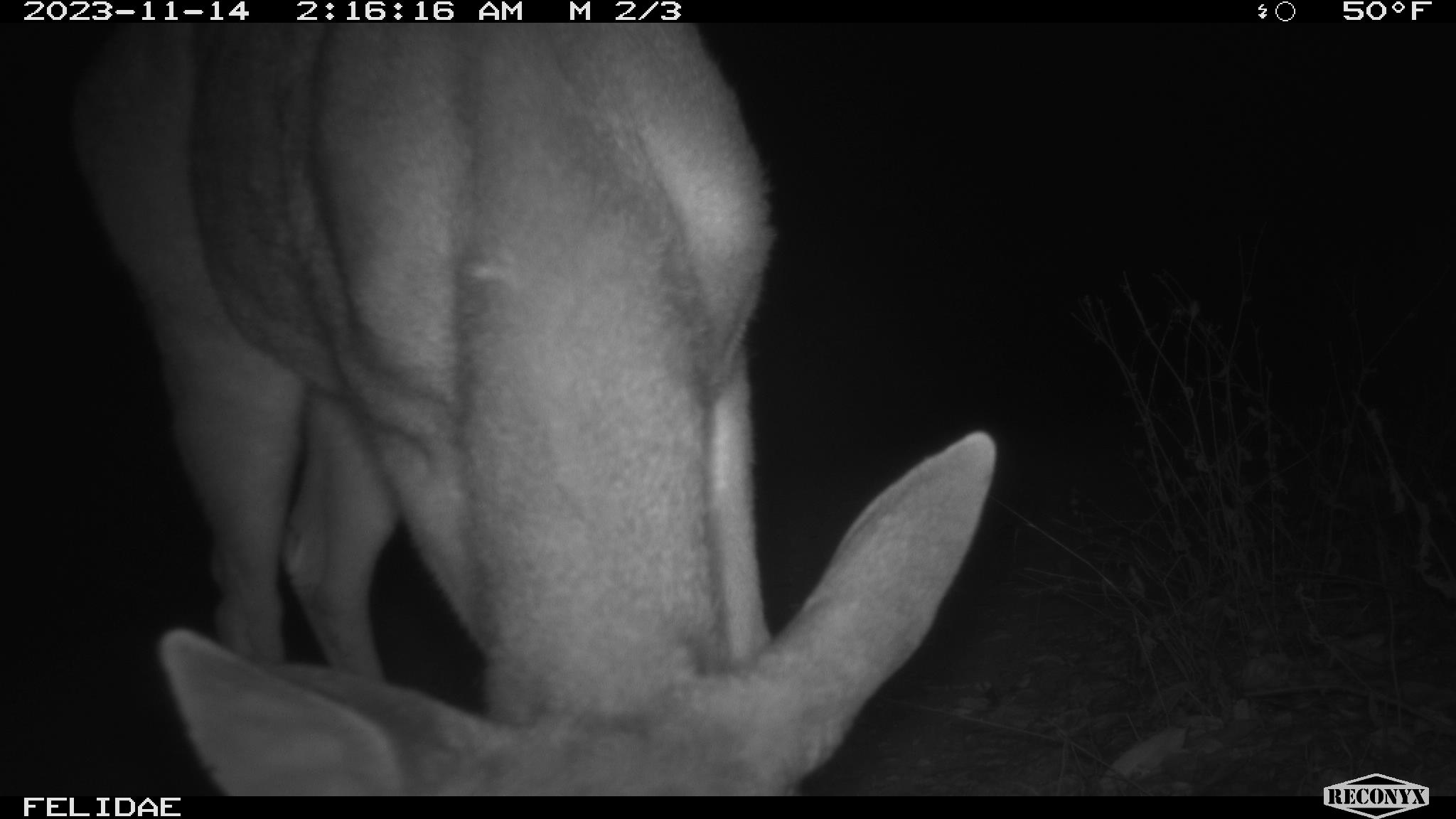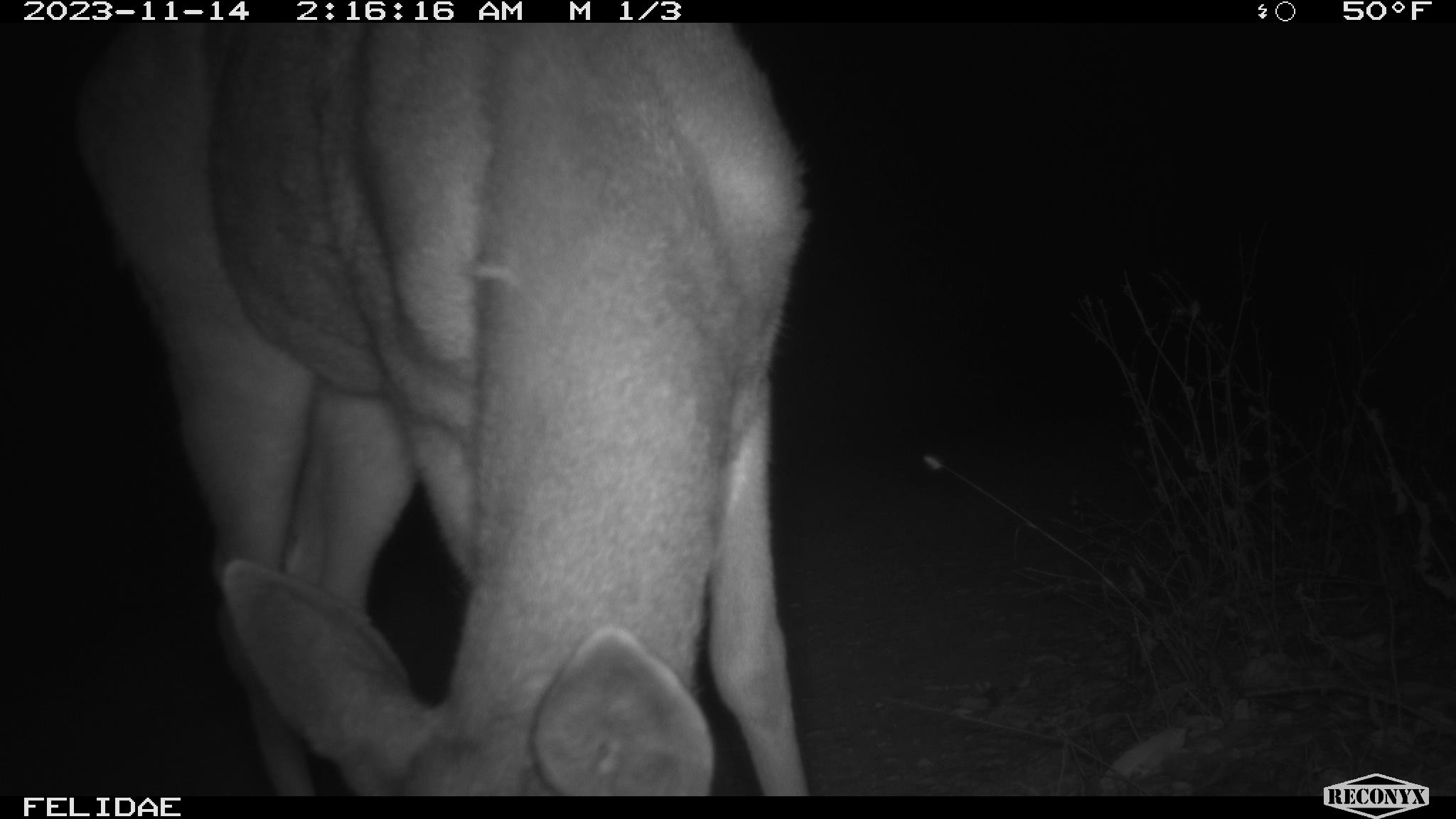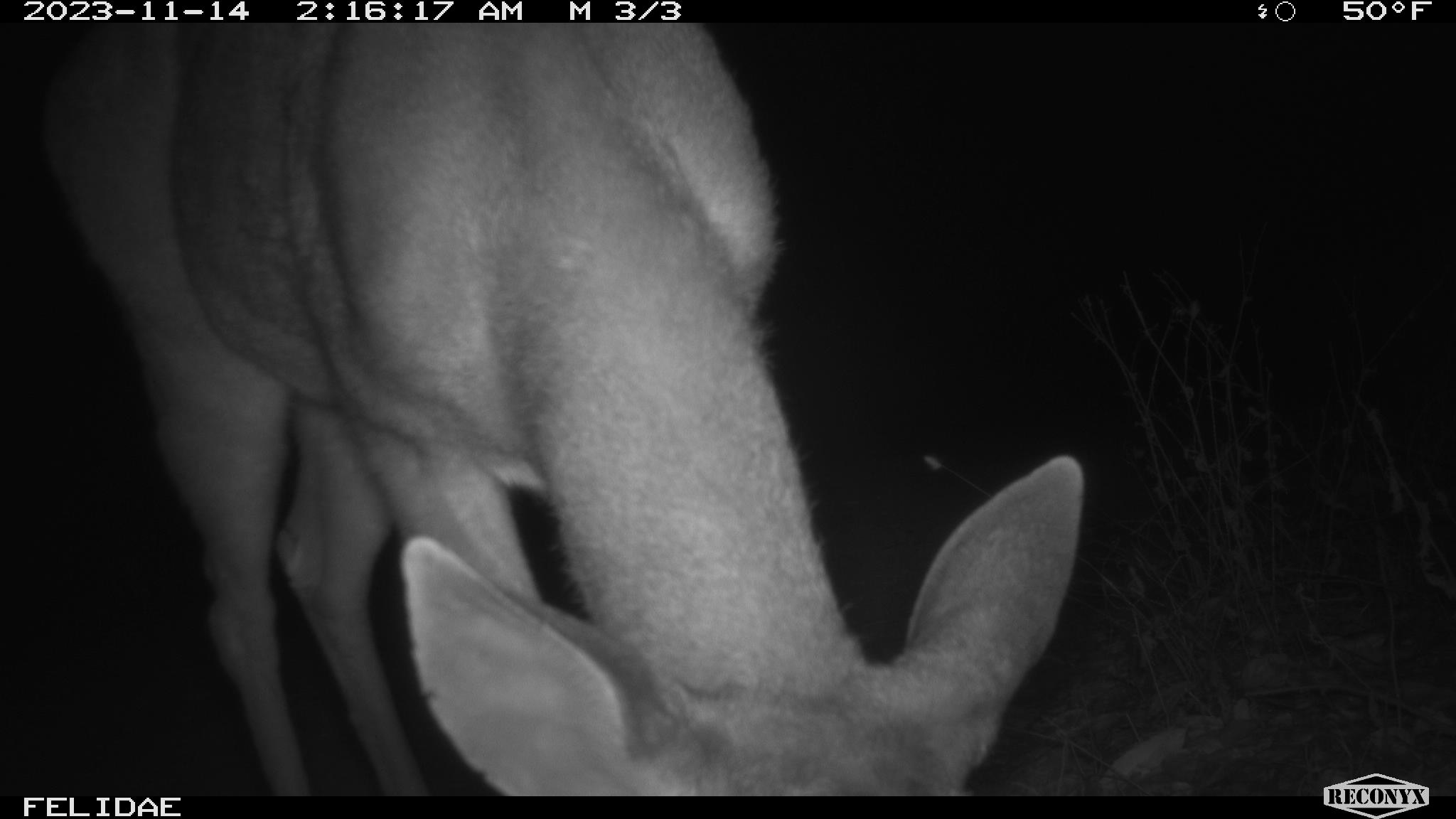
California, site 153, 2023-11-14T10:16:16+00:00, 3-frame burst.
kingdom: Animalia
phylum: Chordata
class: Mammalia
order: Artiodactyla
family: Cervidae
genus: Odocoileus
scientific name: Odocoileus hemionus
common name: mule deer